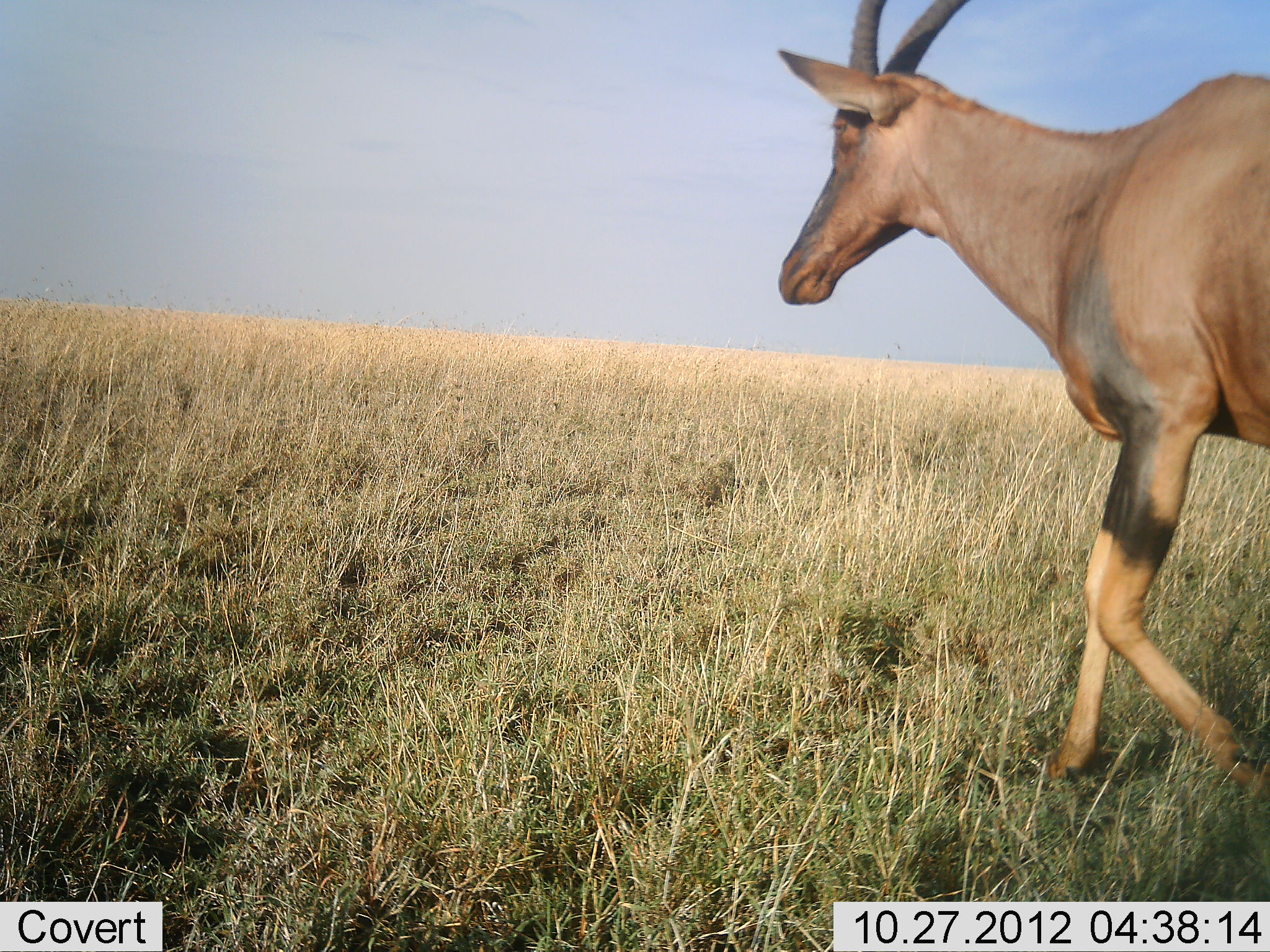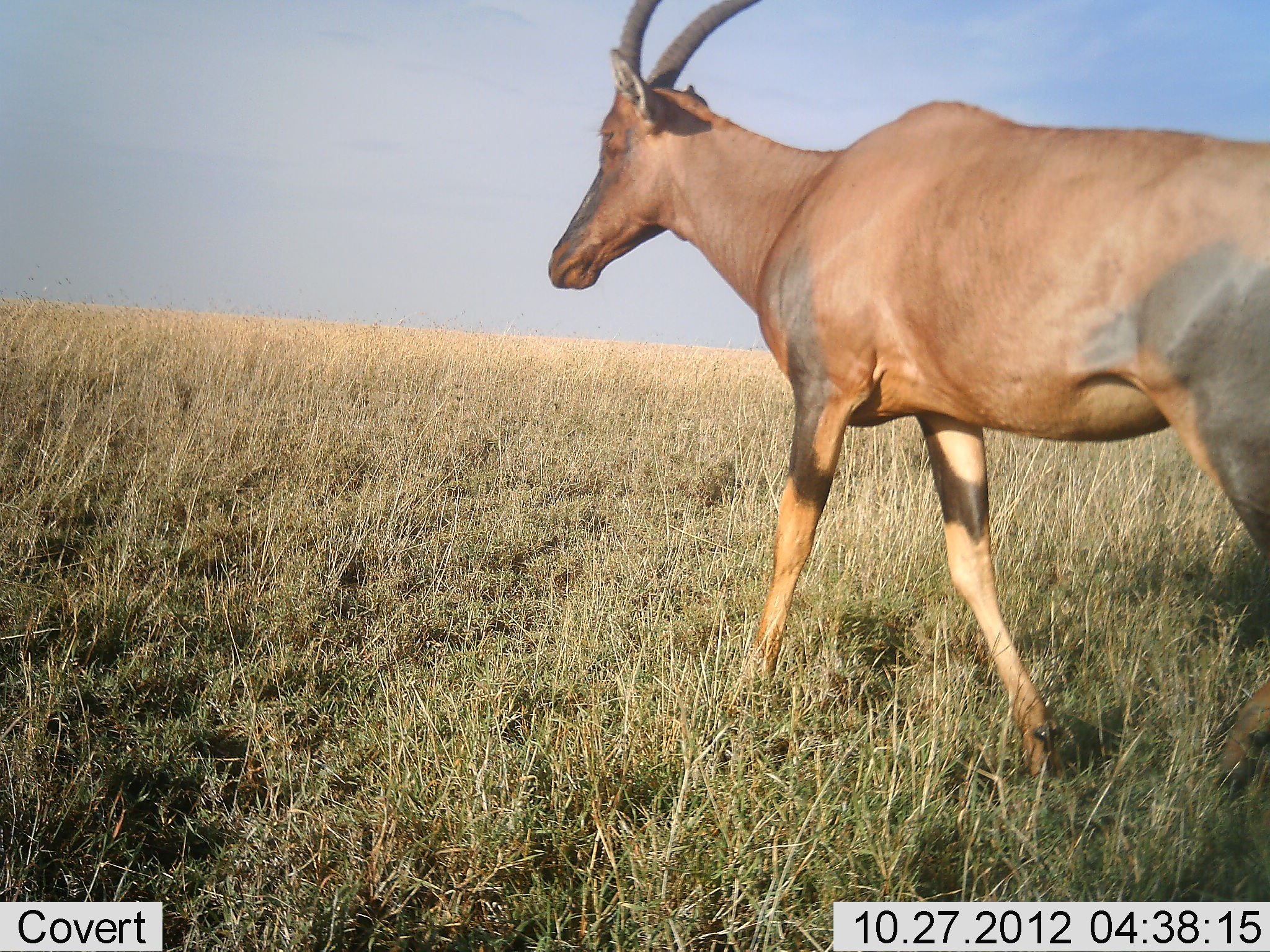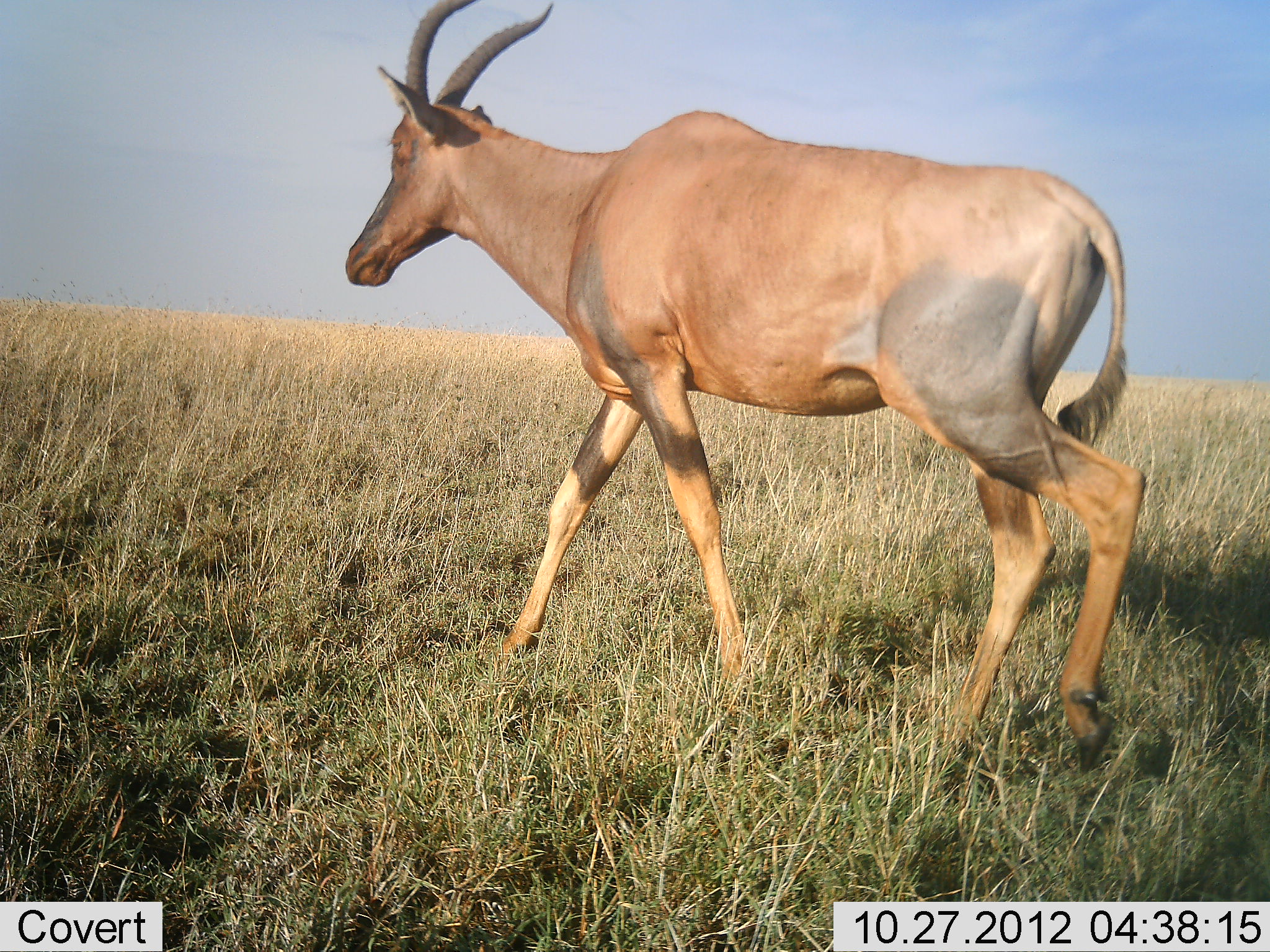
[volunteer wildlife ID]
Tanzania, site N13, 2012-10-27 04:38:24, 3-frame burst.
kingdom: Animalia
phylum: Chordata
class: Mammalia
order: Artiodactyla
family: Bovidae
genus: Damaliscus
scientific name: Damaliscus lunatus jimela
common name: topi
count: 1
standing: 9%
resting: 0%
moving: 91%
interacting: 0%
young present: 0%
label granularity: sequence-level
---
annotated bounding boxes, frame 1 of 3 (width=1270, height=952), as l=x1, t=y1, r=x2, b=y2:
animal: l=775, t=0, r=1270, b=804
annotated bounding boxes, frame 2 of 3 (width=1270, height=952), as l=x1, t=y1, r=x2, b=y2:
animal: l=545, t=0, r=1270, b=795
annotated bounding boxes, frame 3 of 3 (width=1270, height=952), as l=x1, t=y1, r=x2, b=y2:
animal: l=343, t=0, r=1150, b=786